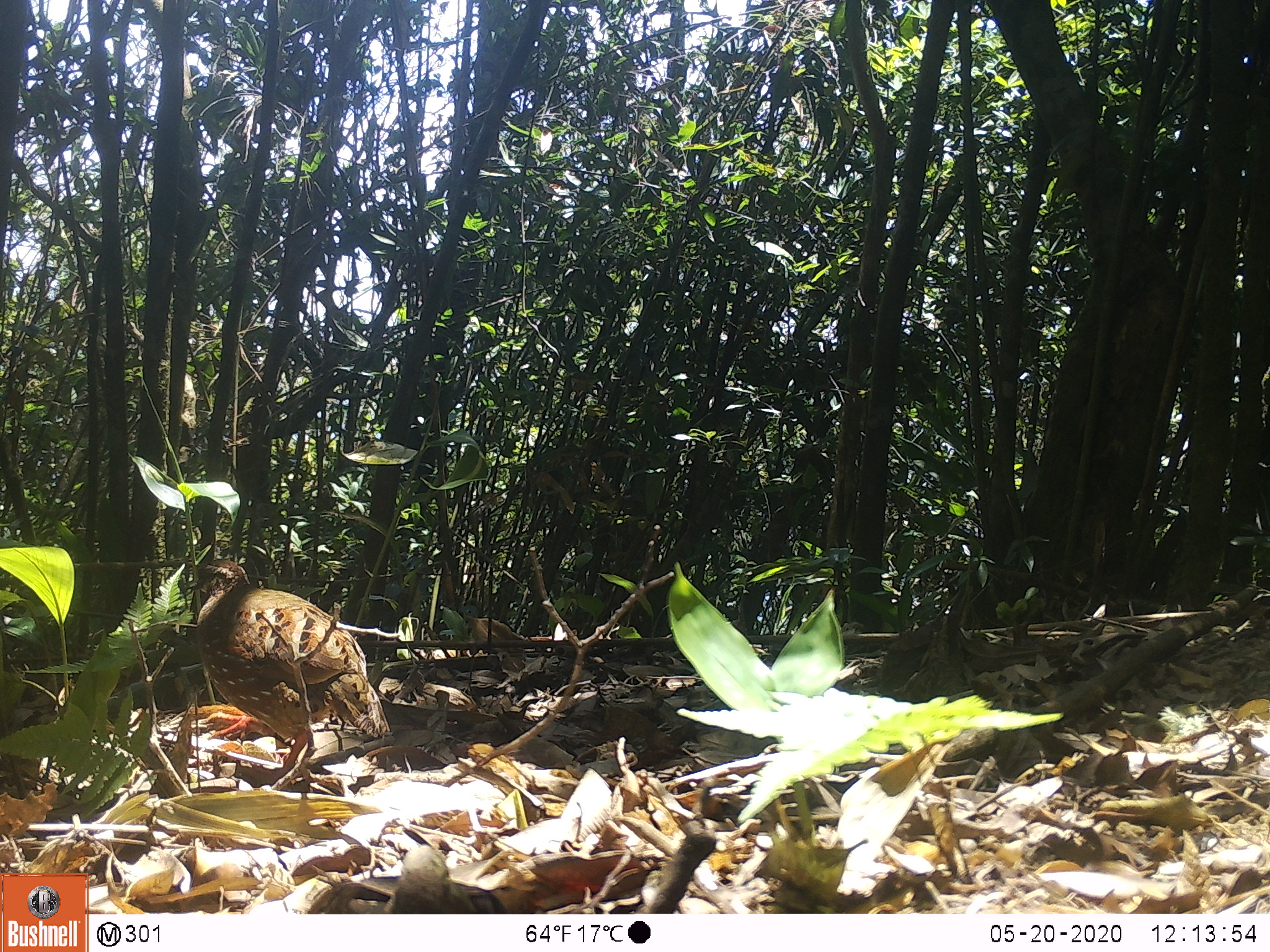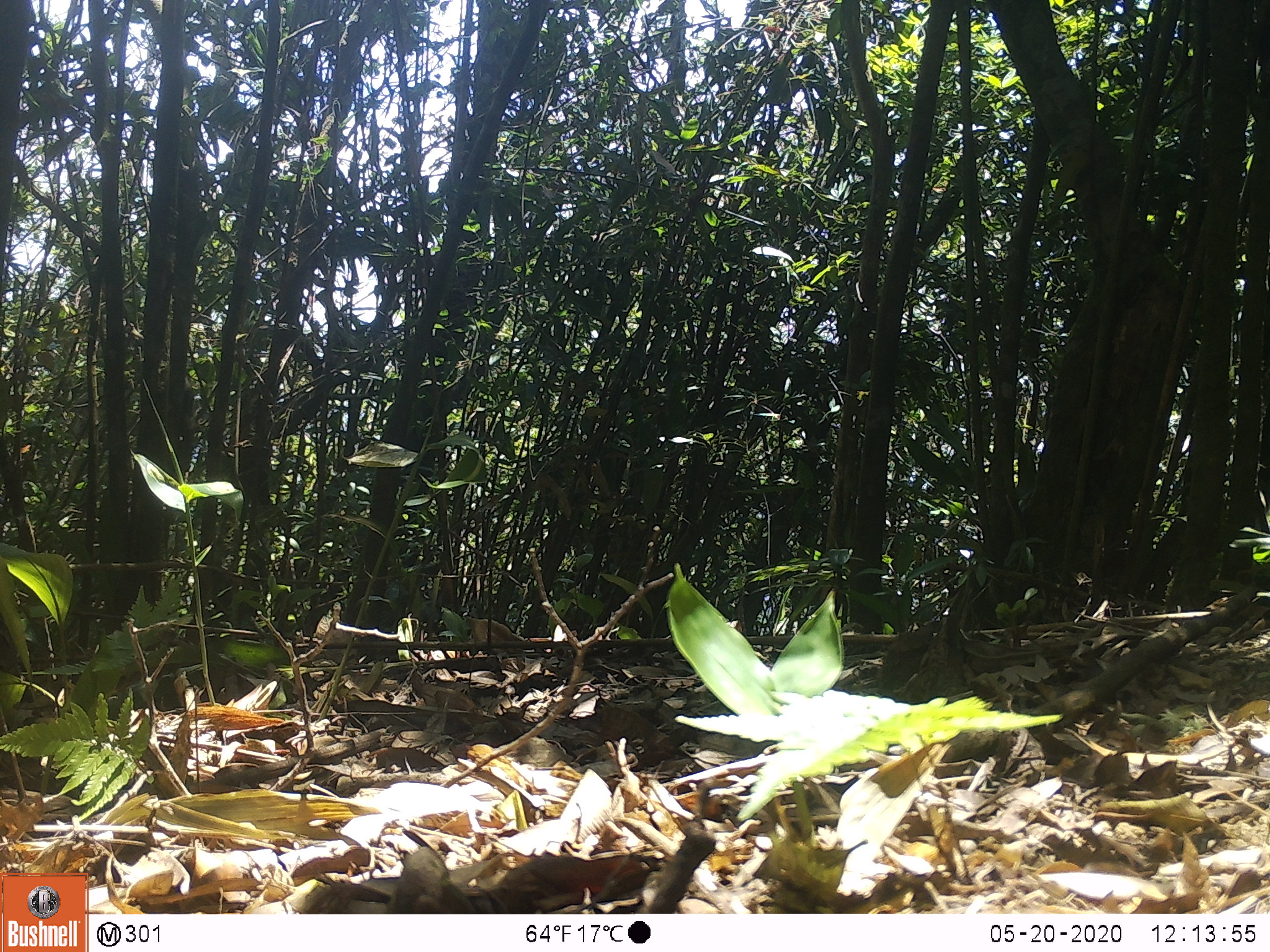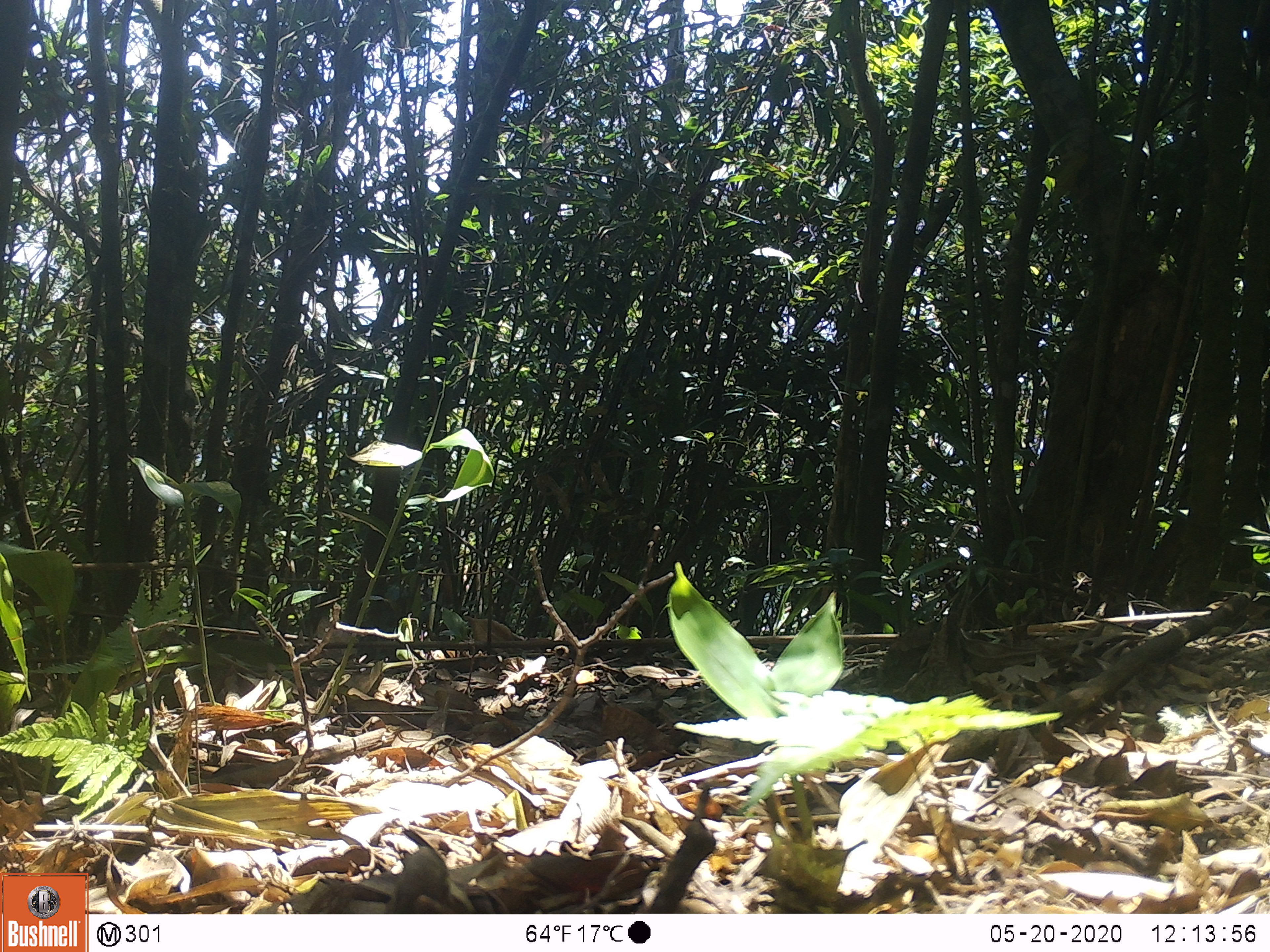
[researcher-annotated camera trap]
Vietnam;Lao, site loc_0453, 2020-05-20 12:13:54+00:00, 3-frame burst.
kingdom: Animalia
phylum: Chordata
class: Aves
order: Galliformes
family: Phasianidae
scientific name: Phasianidae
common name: partridge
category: unidentified partridge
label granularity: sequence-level